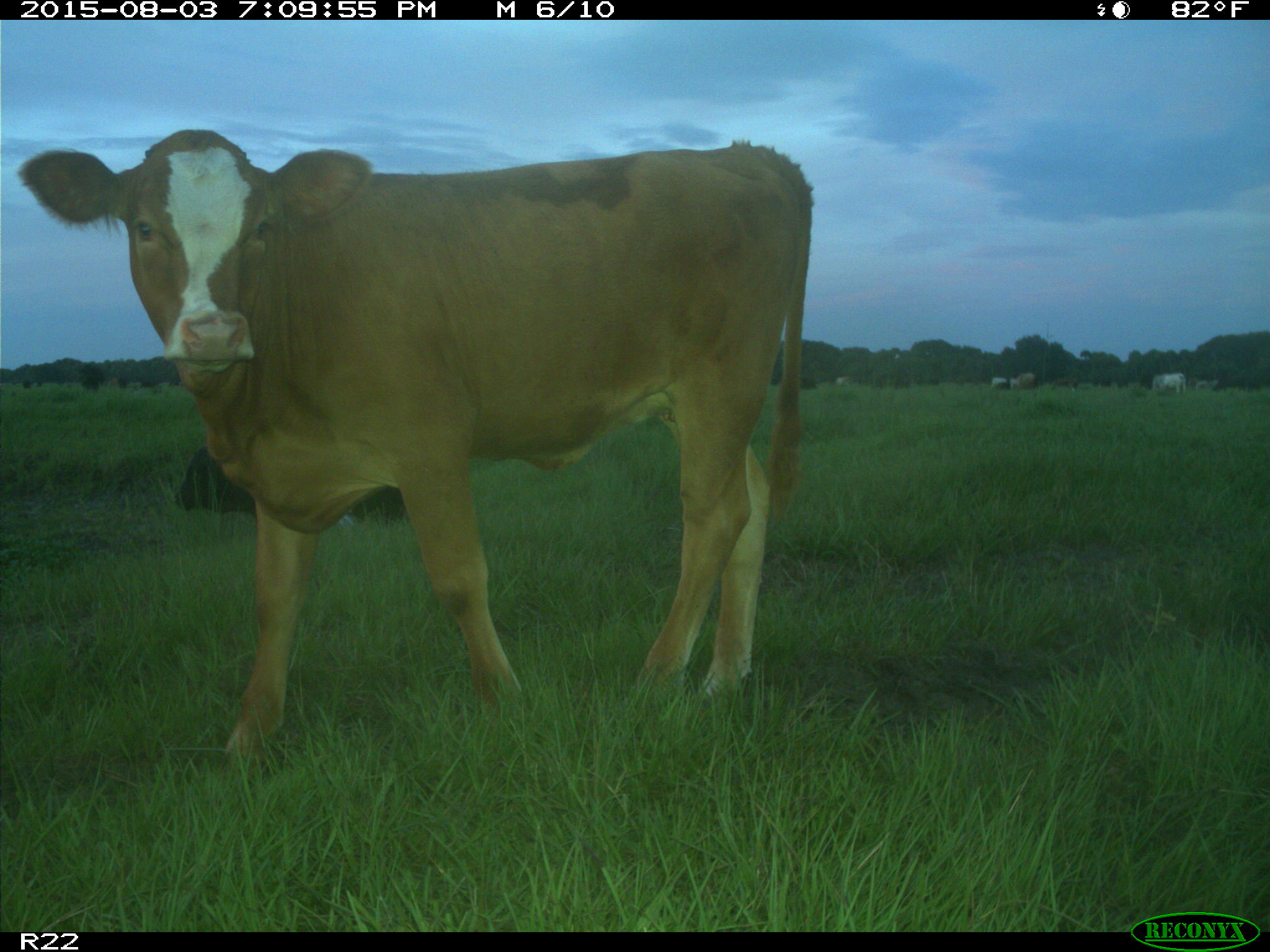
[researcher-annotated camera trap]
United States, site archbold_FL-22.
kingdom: Animalia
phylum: Chordata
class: Mammalia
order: Artiodactyla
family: Bovidae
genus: Bos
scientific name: Bos taurus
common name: domestic cow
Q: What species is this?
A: Bos taurus (domestic cow).